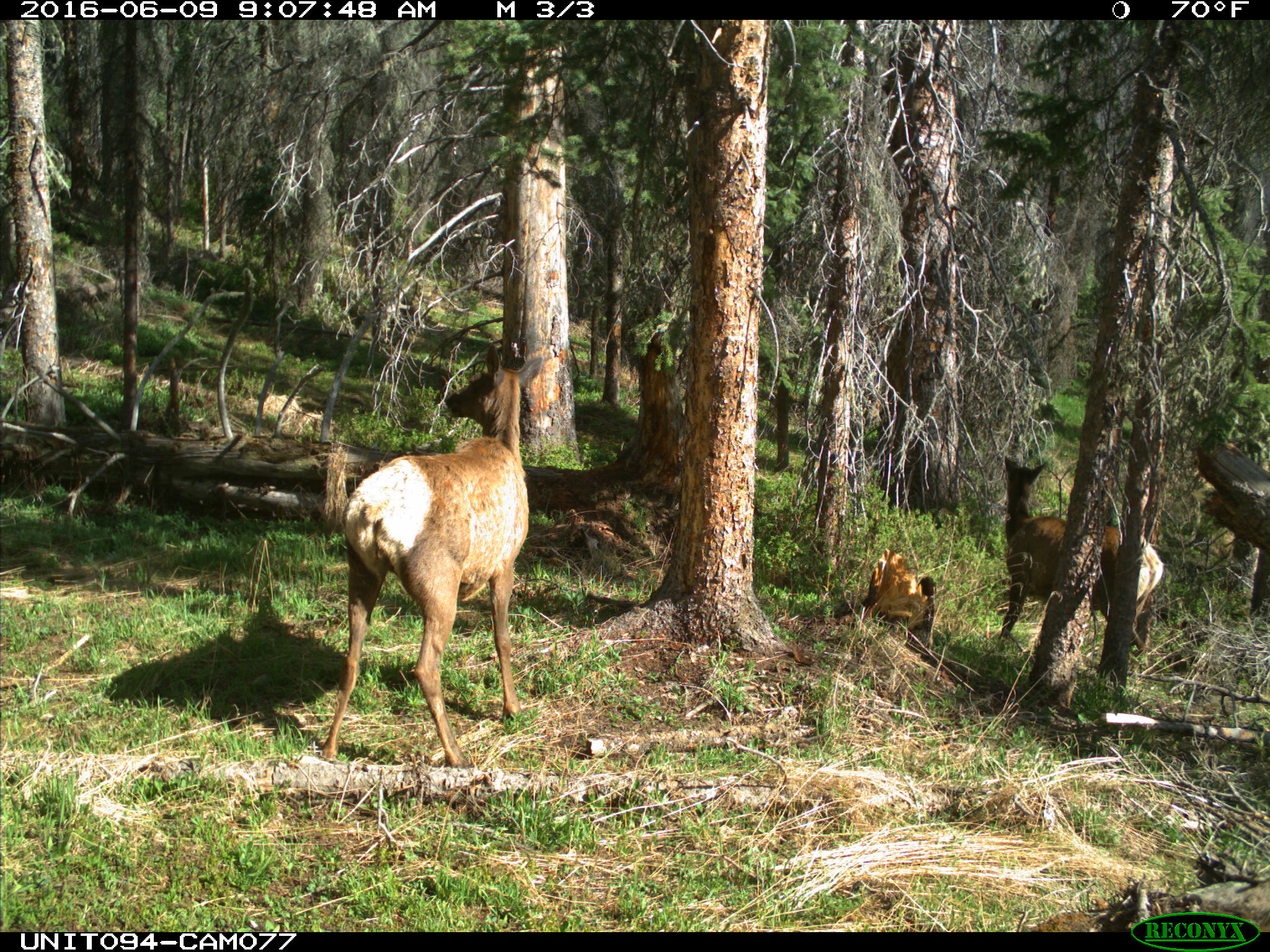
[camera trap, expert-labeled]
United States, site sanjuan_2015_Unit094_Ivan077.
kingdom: Animalia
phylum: Chordata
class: Mammalia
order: Artiodactyla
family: Cervidae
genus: Cervus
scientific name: Cervus elaphus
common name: red deer